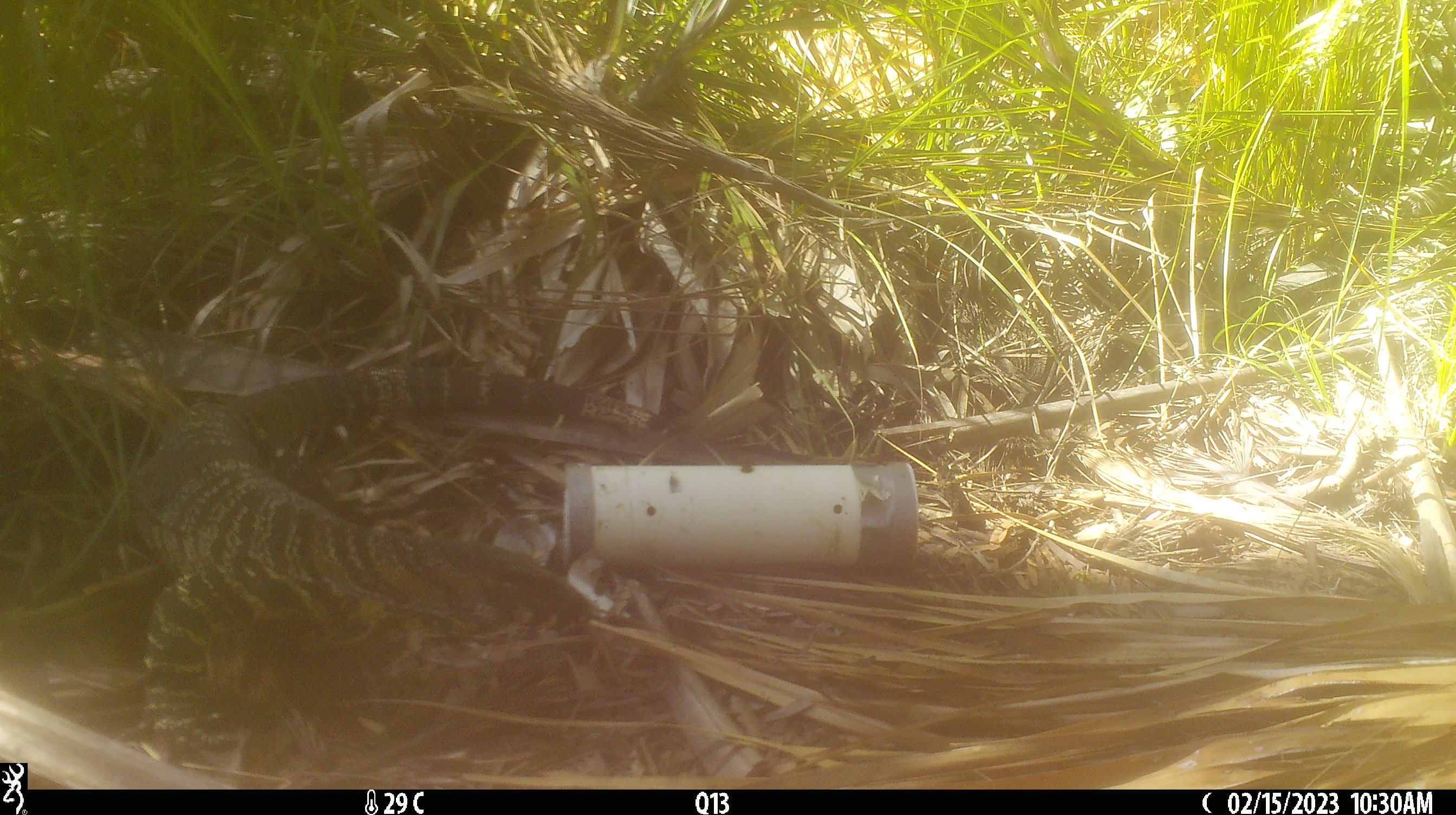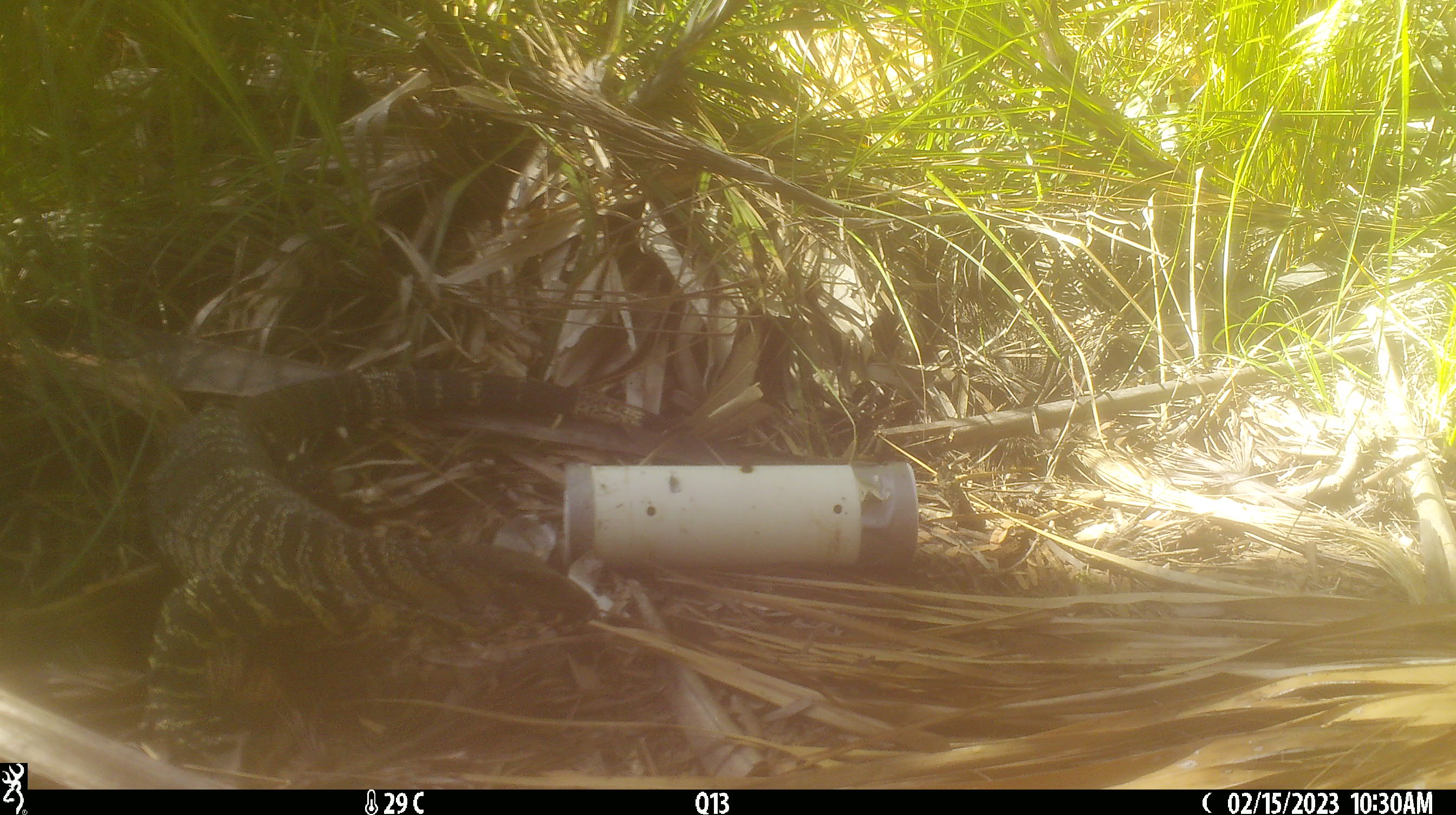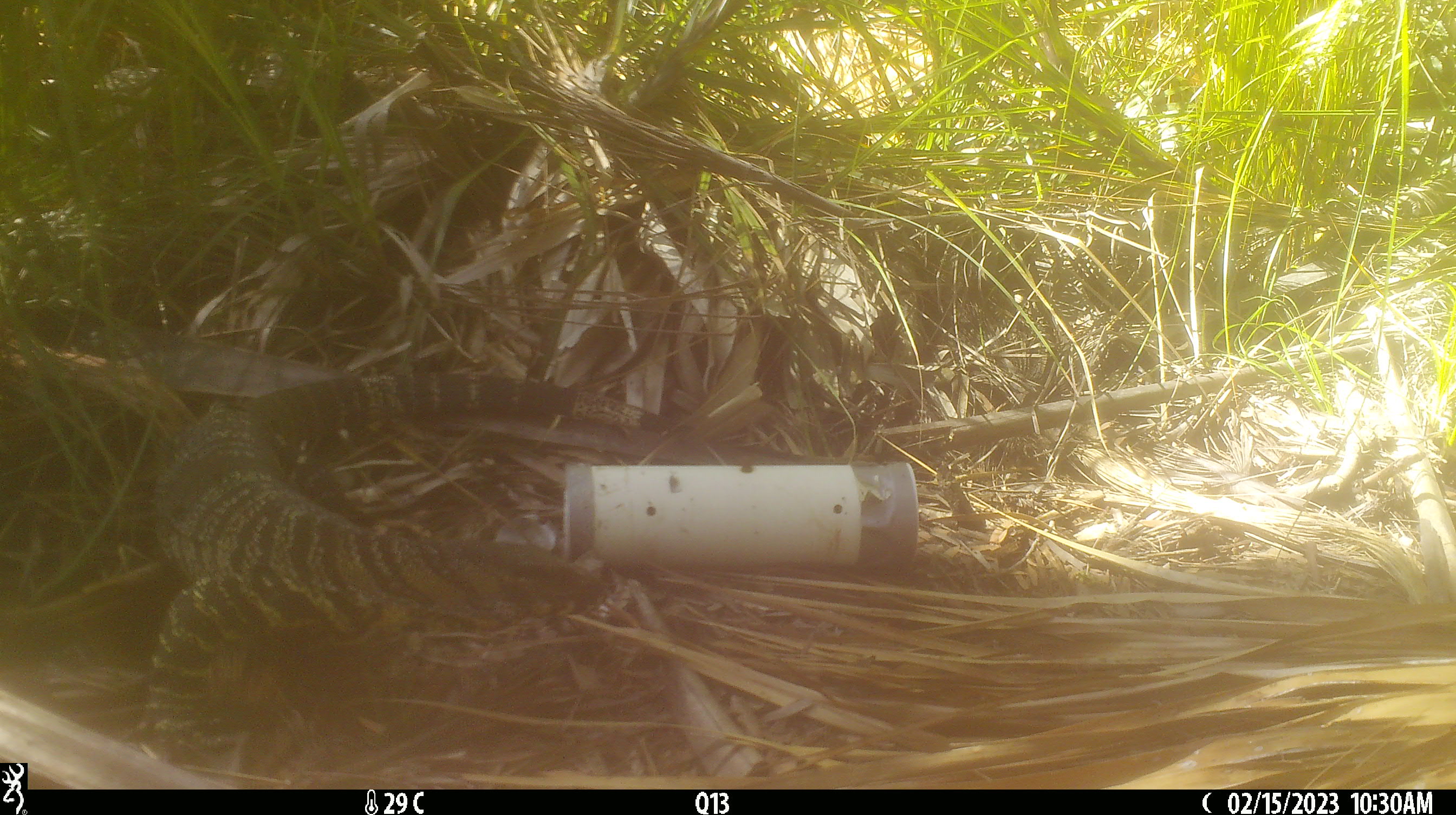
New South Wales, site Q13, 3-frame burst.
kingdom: Animalia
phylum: Chordata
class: Reptilia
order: Squamata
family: Varanidae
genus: Varanus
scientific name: Varanus varius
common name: lace monitor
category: goanna